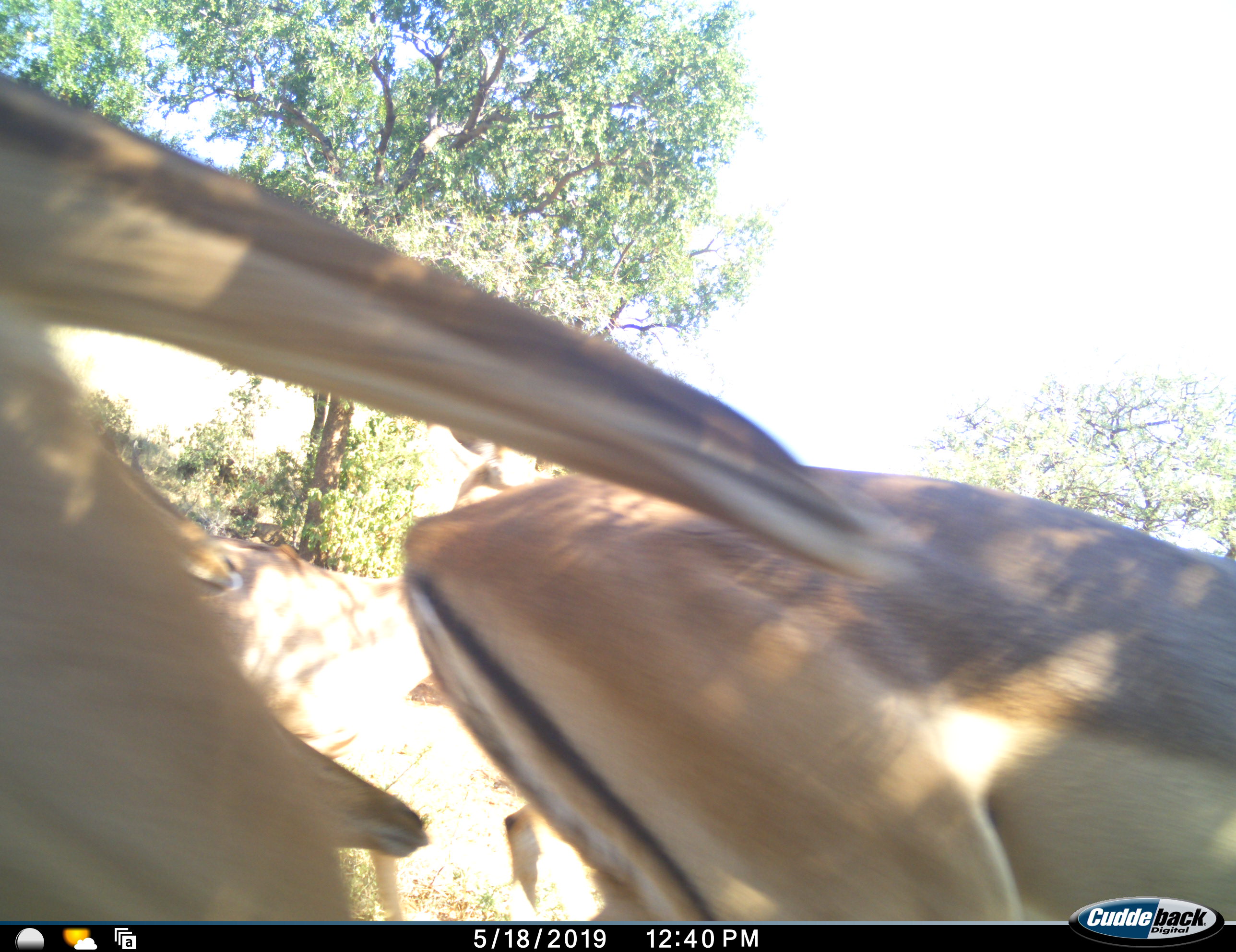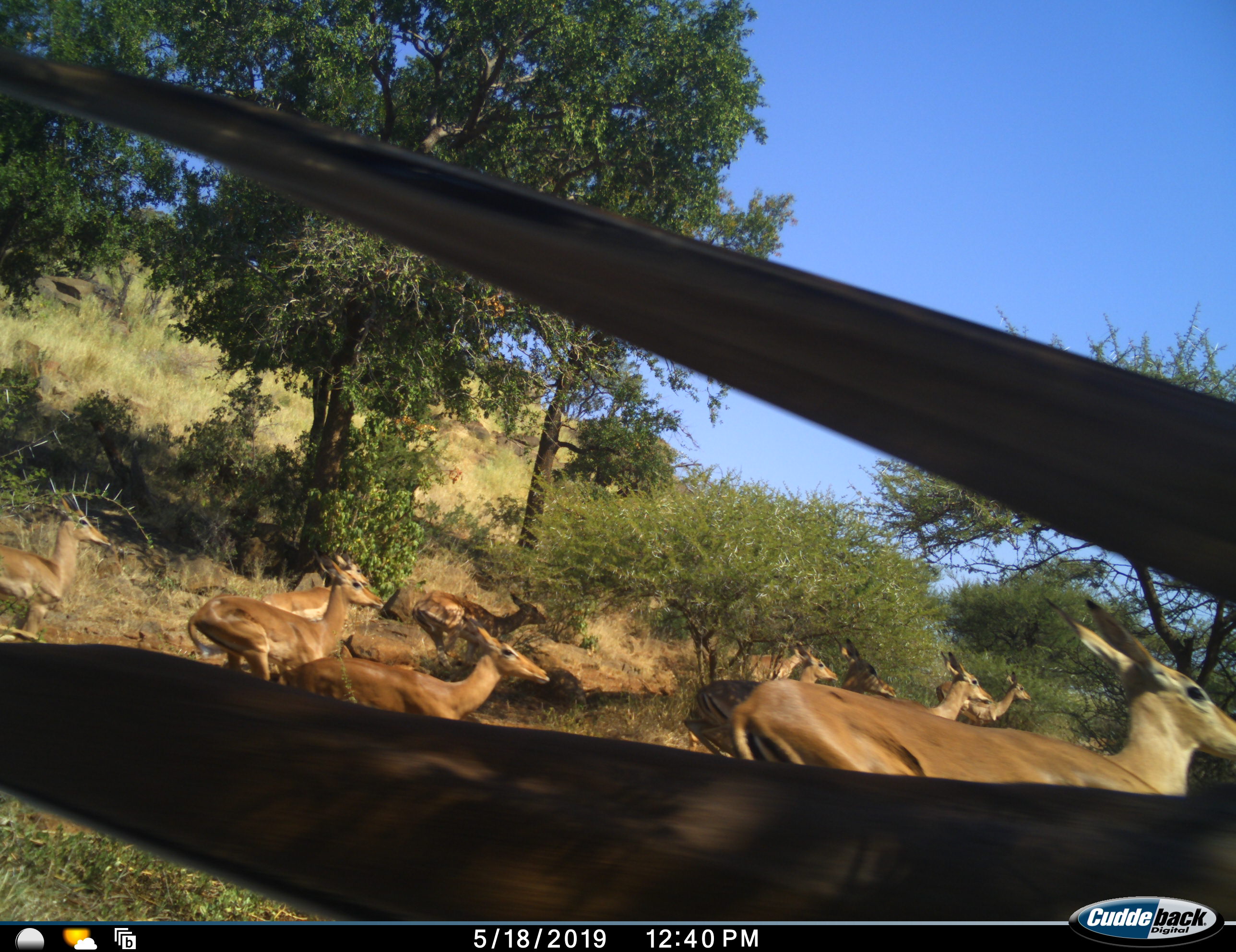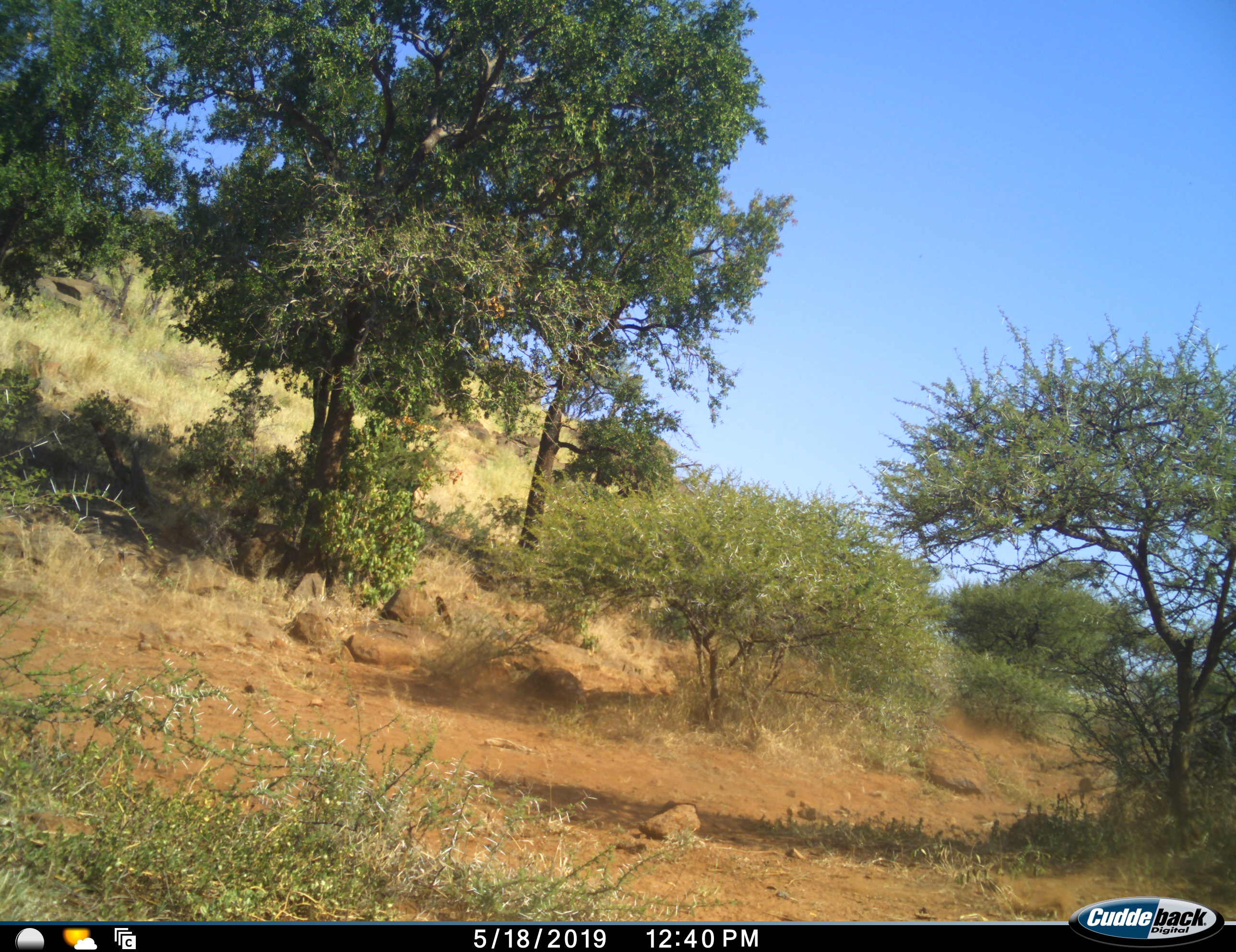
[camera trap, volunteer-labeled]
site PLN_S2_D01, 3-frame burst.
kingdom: Animalia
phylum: Chordata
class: Mammalia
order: Artiodactyla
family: Bovidae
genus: Aepyceros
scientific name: Aepyceros melampus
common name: impala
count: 11-50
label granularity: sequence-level